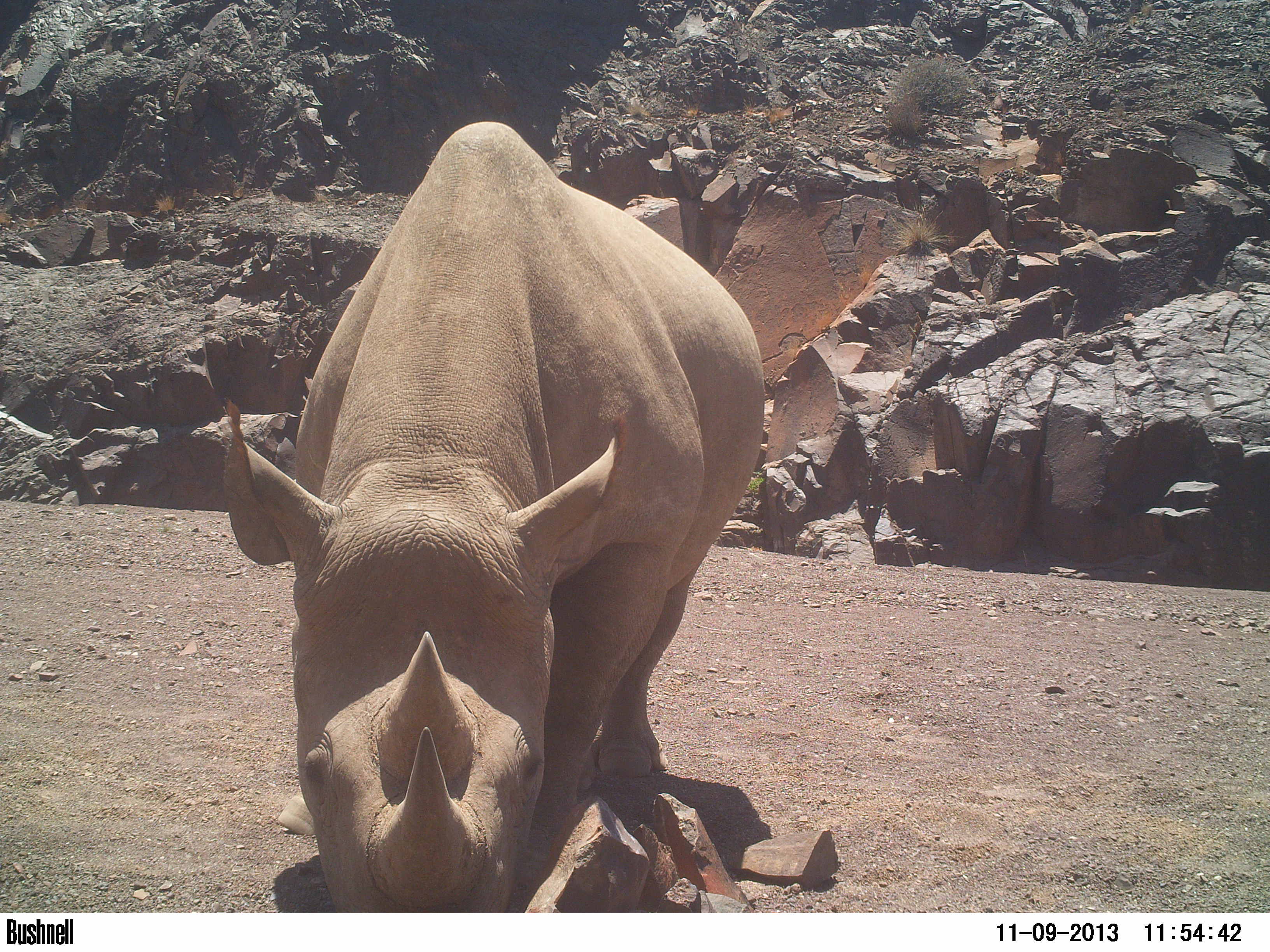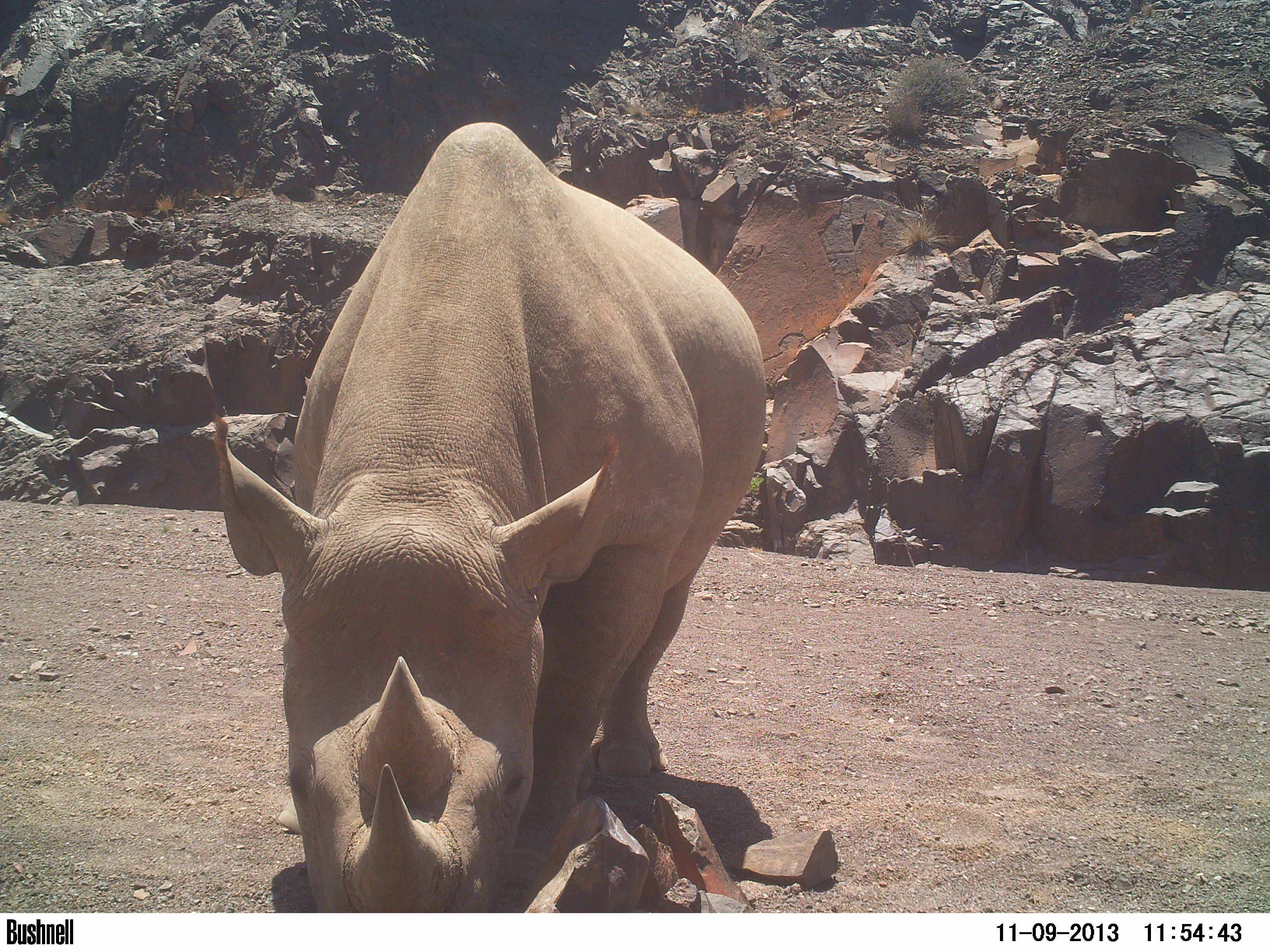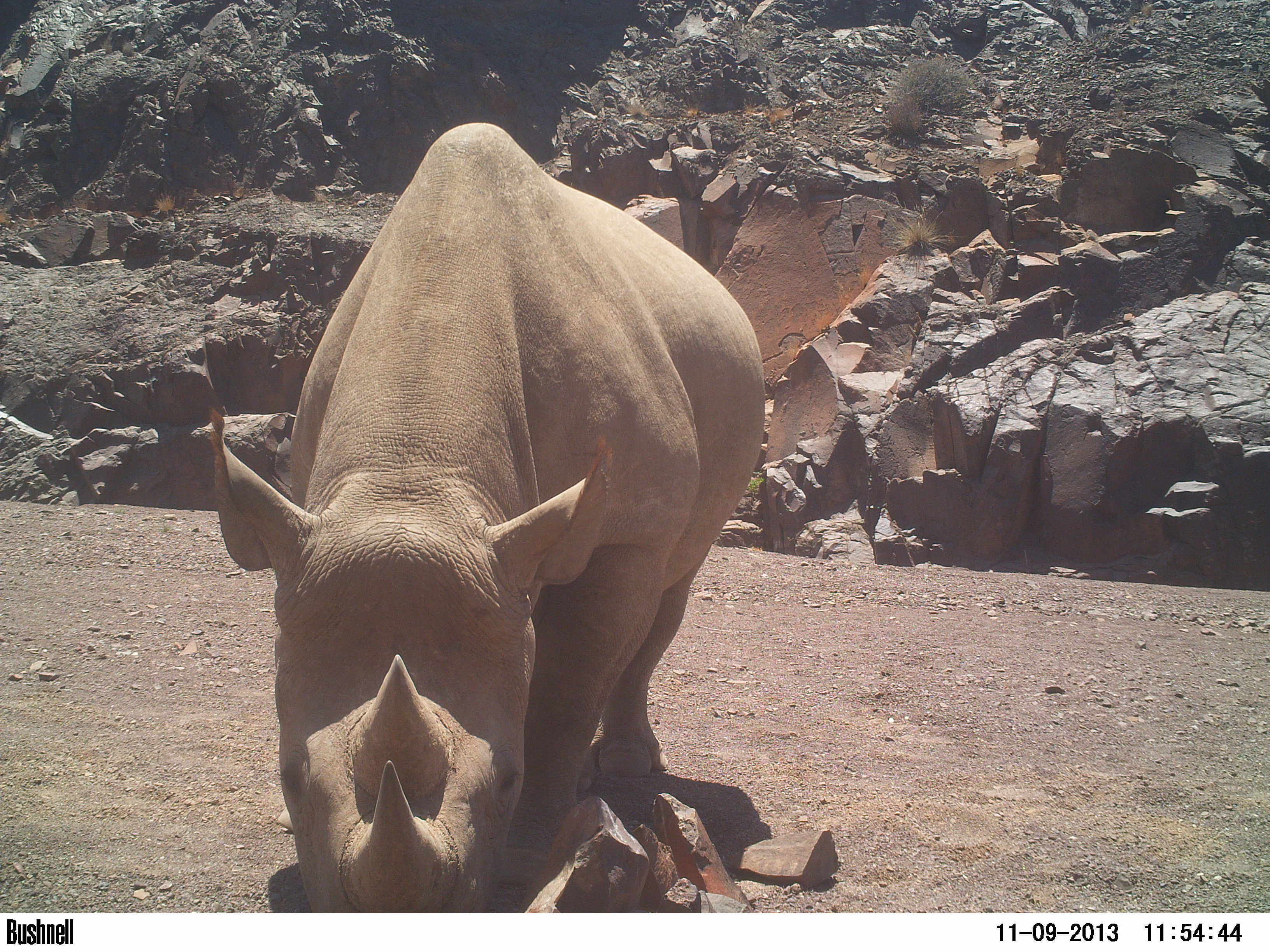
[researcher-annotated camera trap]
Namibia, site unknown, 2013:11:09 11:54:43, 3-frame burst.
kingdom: Animalia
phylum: Chordata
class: Mammalia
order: Perissodactyla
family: Rhinocerotidae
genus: Diceros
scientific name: Diceros bicornis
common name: black rhinoceros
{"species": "Diceros bicornis (black rhinoceros)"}